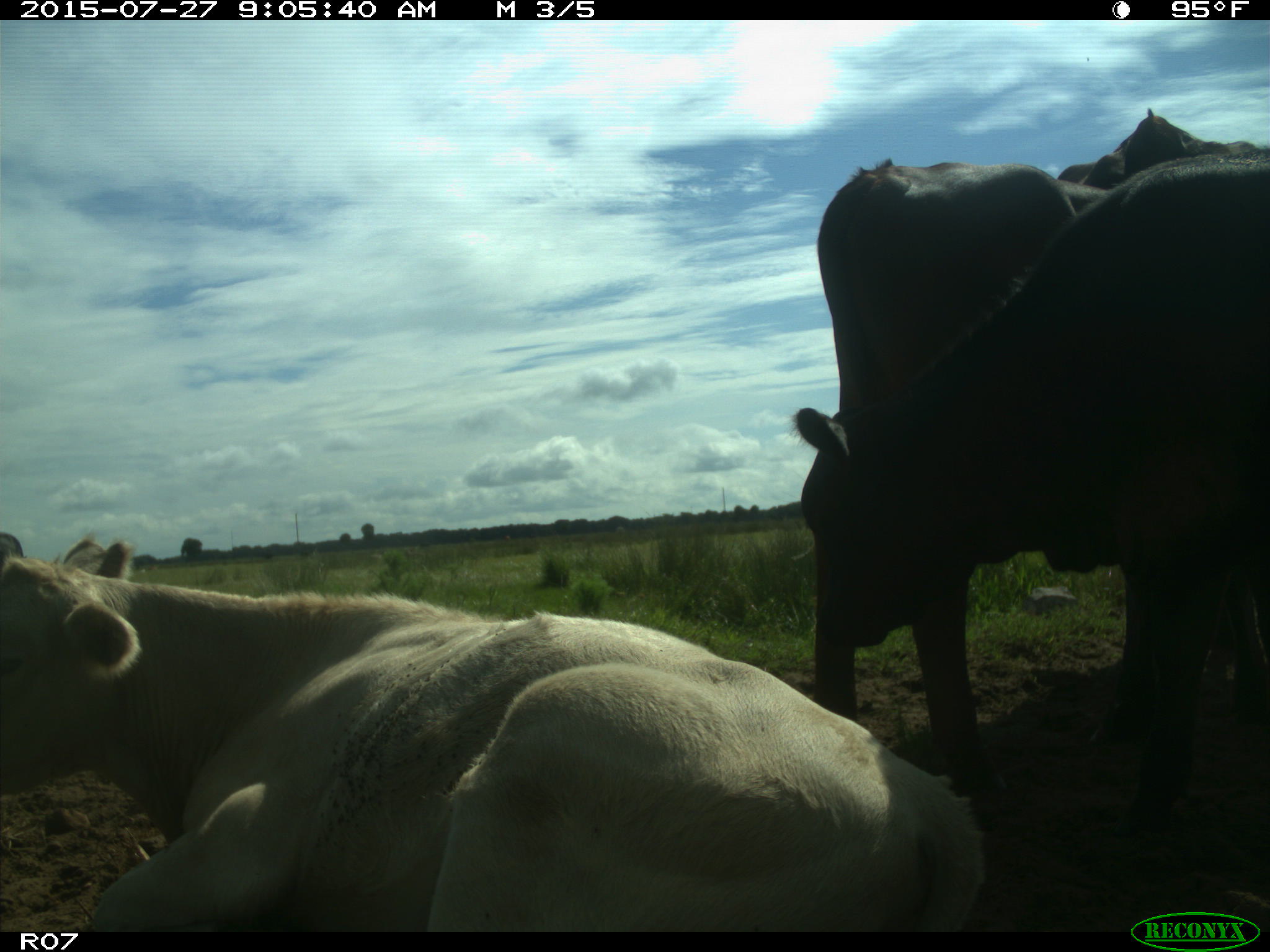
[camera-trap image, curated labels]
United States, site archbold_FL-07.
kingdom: Animalia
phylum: Chordata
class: Mammalia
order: Artiodactyla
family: Bovidae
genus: Bos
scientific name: Bos taurus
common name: domestic cow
Bos taurus (domestic cow).